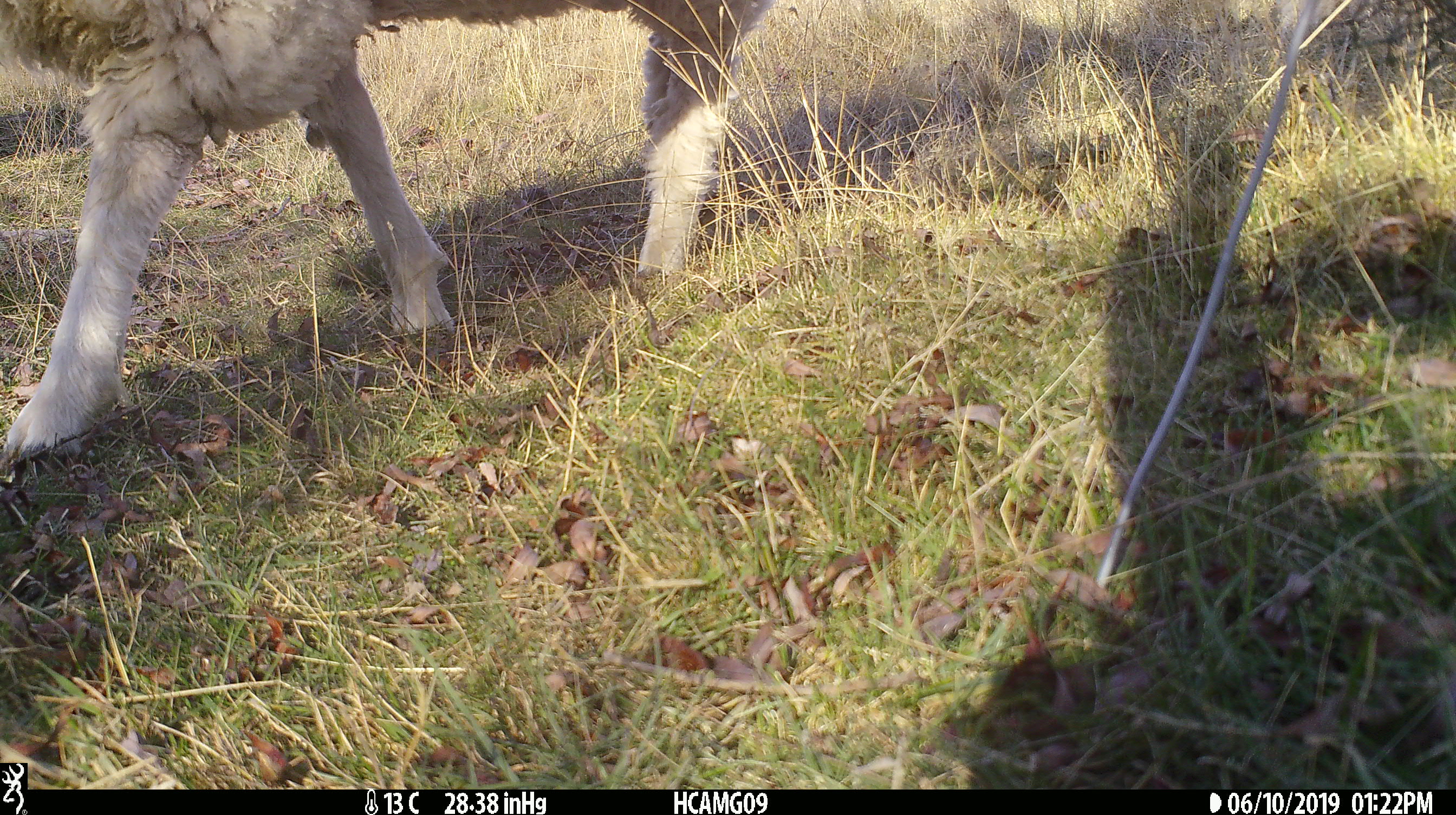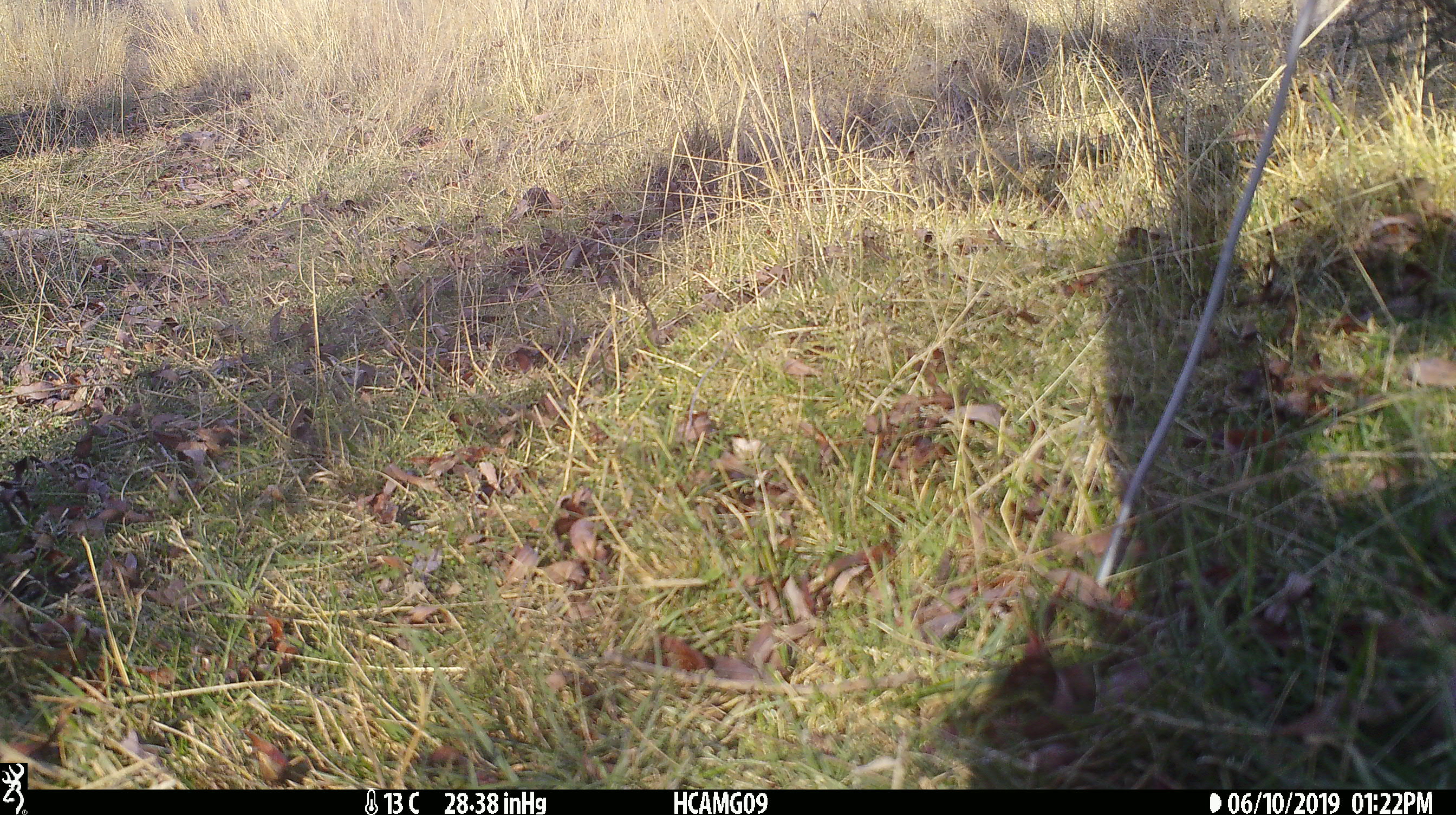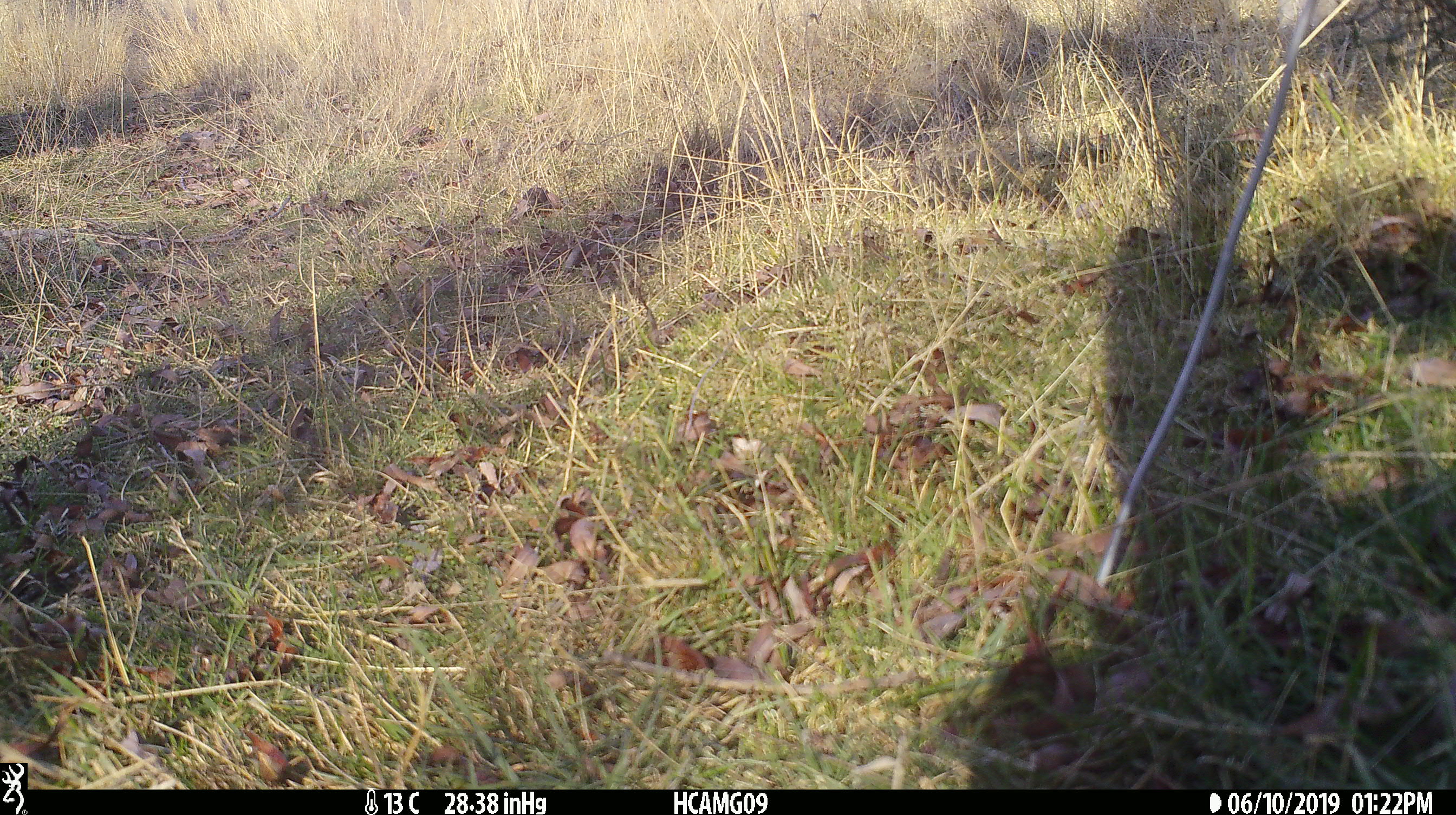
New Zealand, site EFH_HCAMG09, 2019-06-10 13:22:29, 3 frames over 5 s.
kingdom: Animalia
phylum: Chordata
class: Mammalia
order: Artiodactyla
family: Bovidae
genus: Ovis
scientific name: Ovis aries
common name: domestic sheep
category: sheep